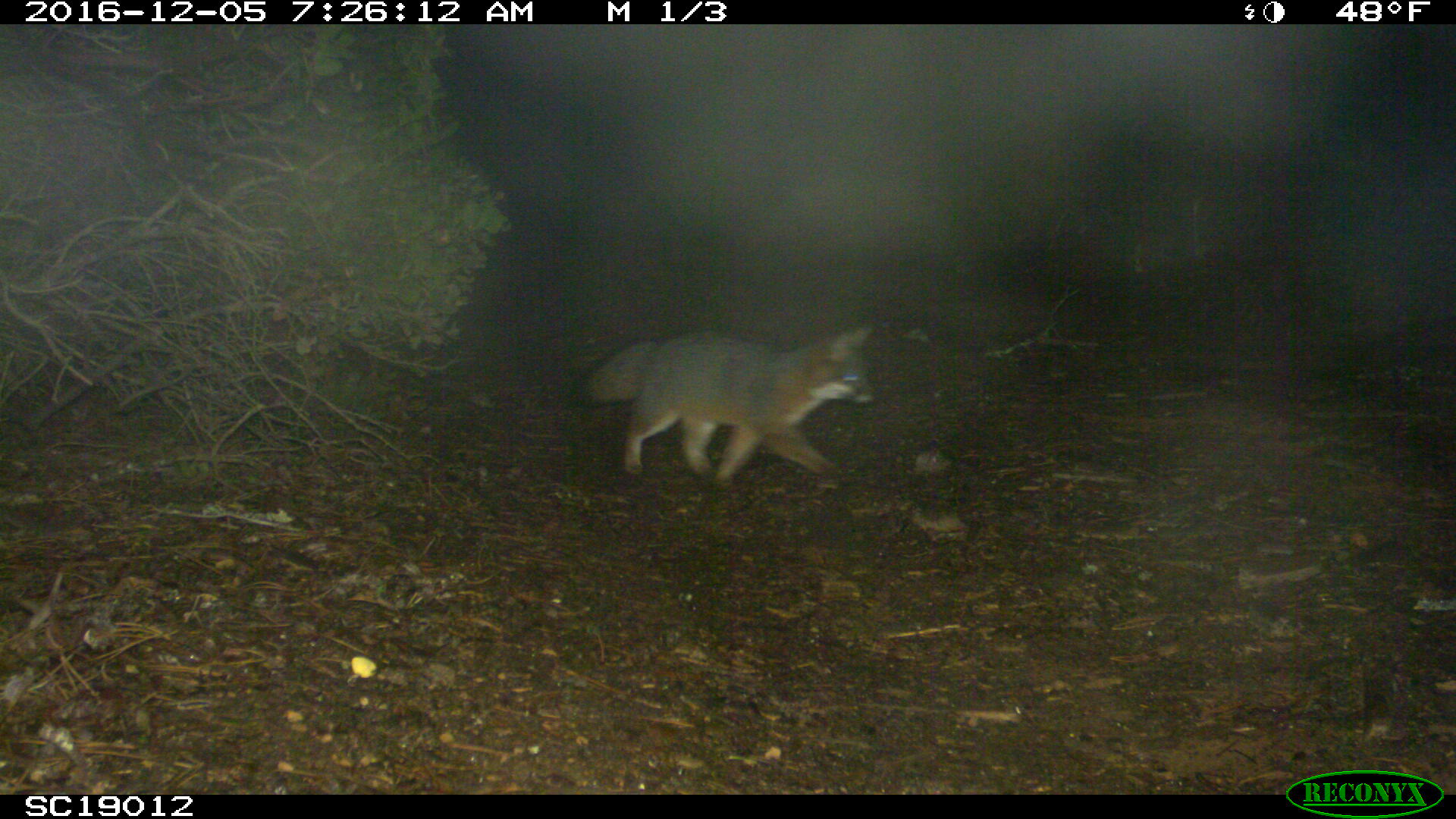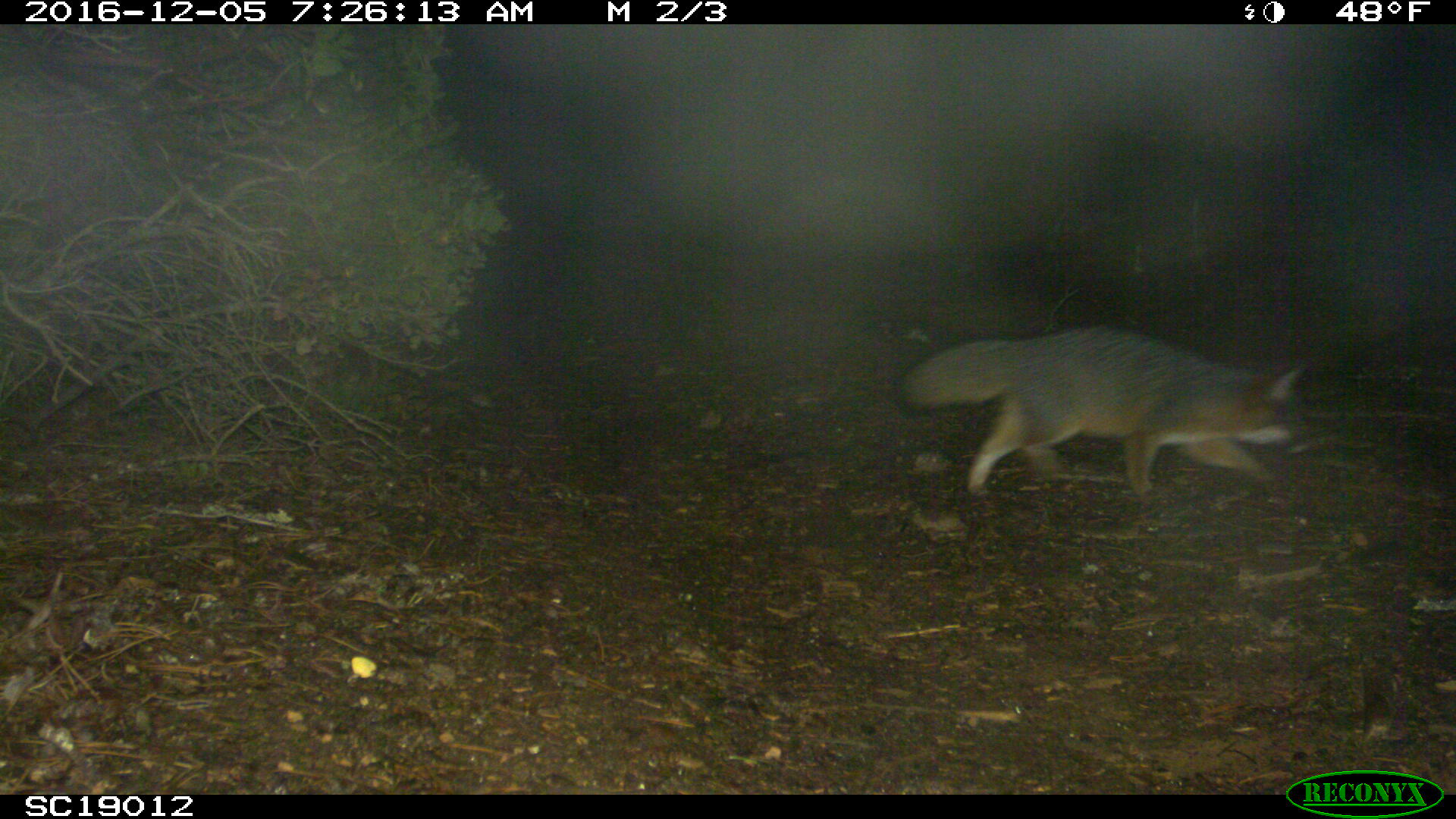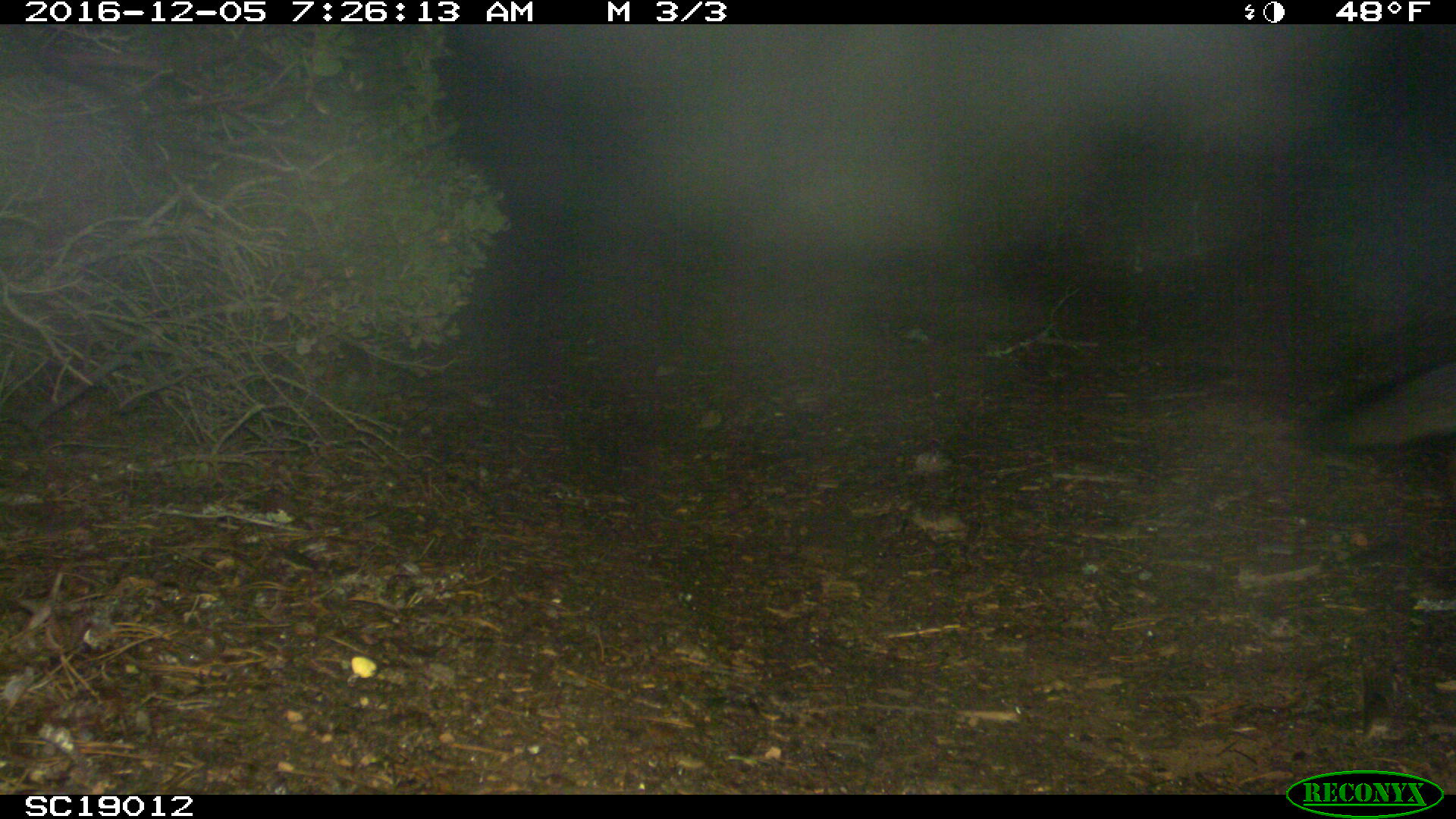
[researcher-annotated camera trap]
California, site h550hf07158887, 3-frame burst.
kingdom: Animalia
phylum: Chordata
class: Mammalia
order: Carnivora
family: Canidae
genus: Urocyon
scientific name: Urocyon littoralis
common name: island fox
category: fox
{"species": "fox (island fox) (Urocyon littoralis)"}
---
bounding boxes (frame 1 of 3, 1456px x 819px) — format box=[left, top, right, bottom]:
fox: box=[566, 325, 876, 489]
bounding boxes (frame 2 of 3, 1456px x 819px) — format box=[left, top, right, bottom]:
fox: box=[893, 322, 1310, 500]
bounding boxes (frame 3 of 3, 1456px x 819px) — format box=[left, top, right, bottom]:
fox: box=[1277, 360, 1455, 456]